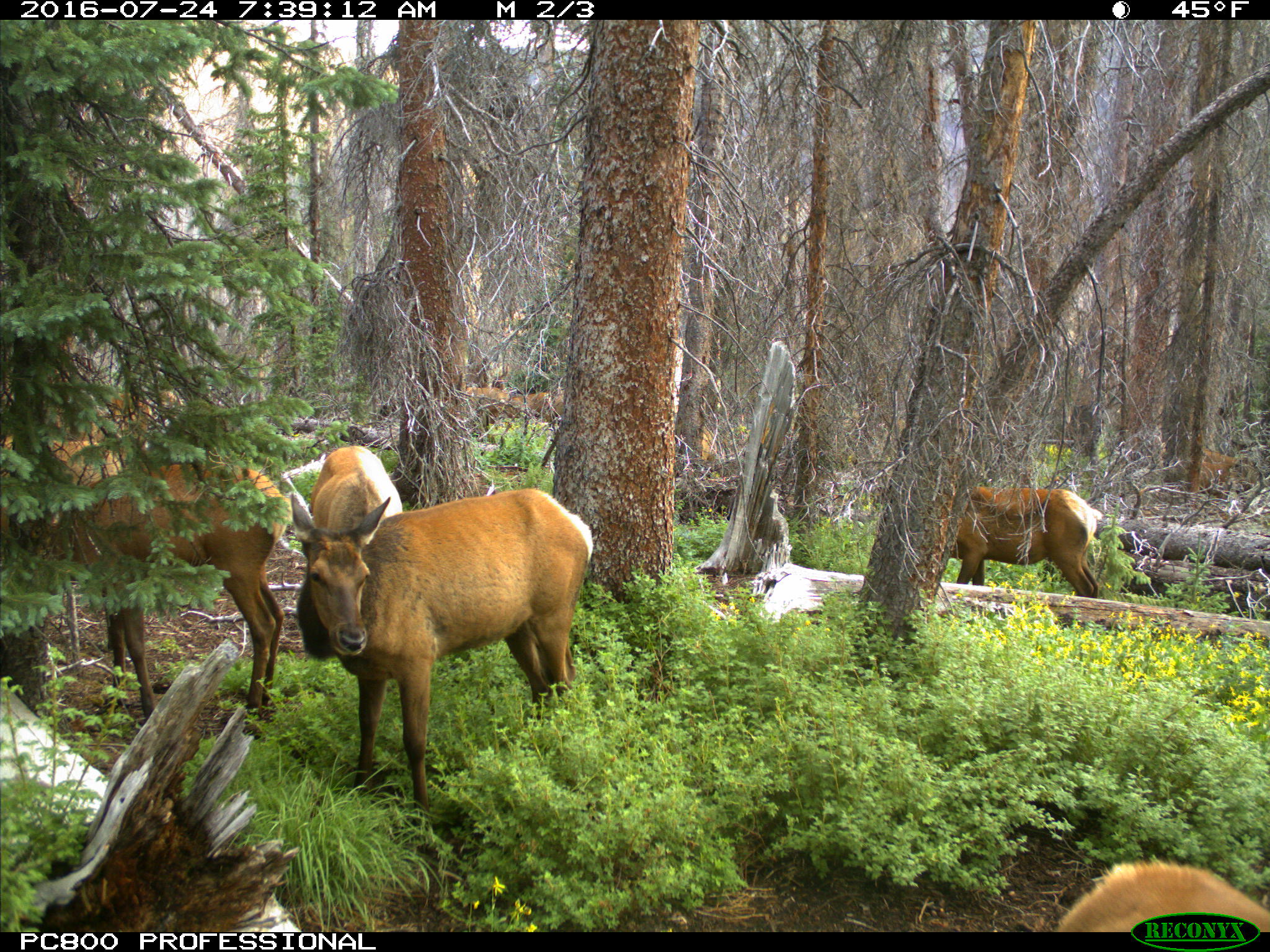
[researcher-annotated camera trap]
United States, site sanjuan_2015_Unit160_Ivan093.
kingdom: Animalia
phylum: Chordata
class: Mammalia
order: Artiodactyla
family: Cervidae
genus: Cervus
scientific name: Cervus elaphus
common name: red deer